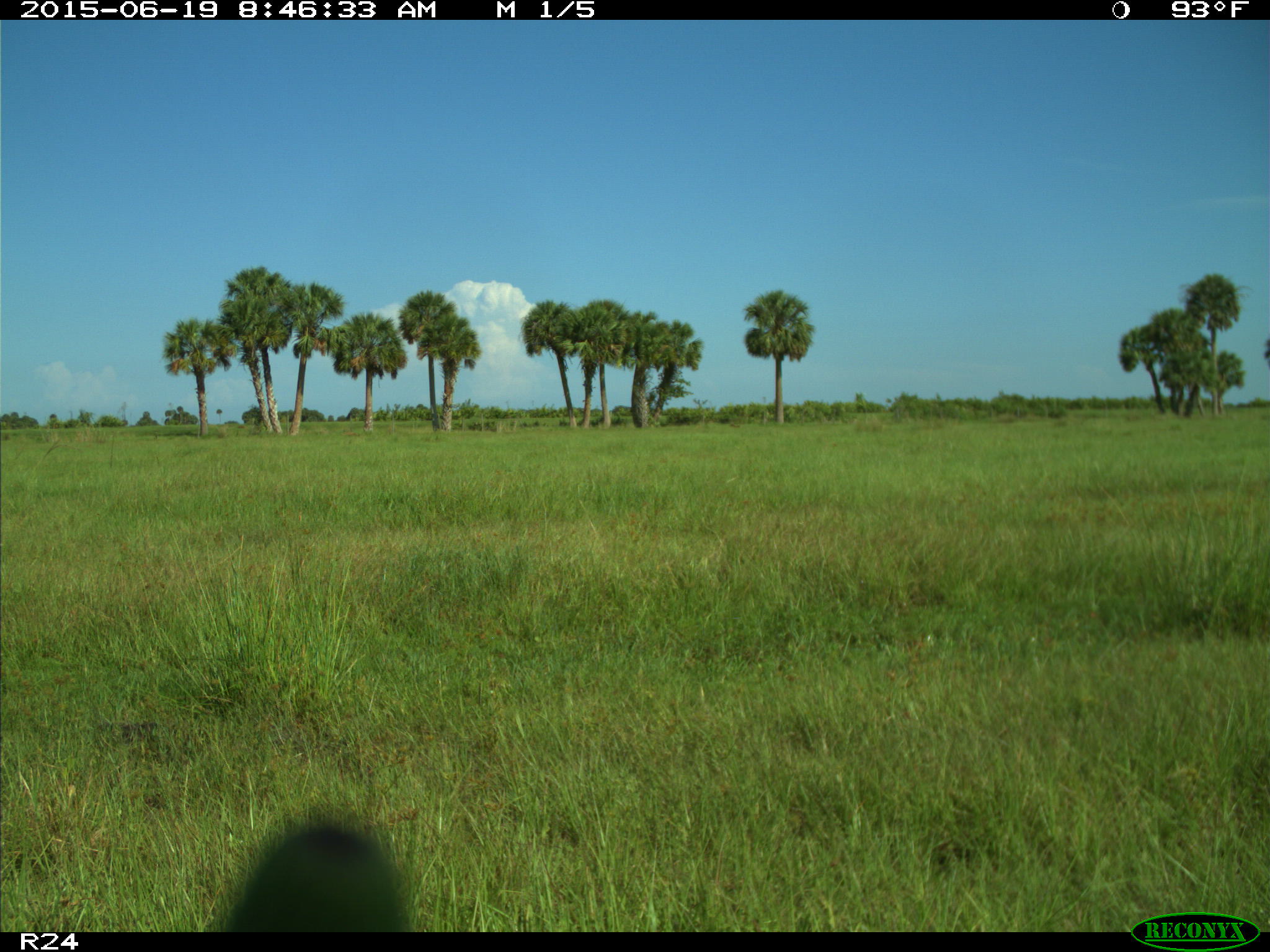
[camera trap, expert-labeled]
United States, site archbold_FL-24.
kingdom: Animalia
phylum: Chordata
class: Mammalia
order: Artiodactyla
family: Bovidae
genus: Bos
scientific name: Bos taurus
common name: domestic cow